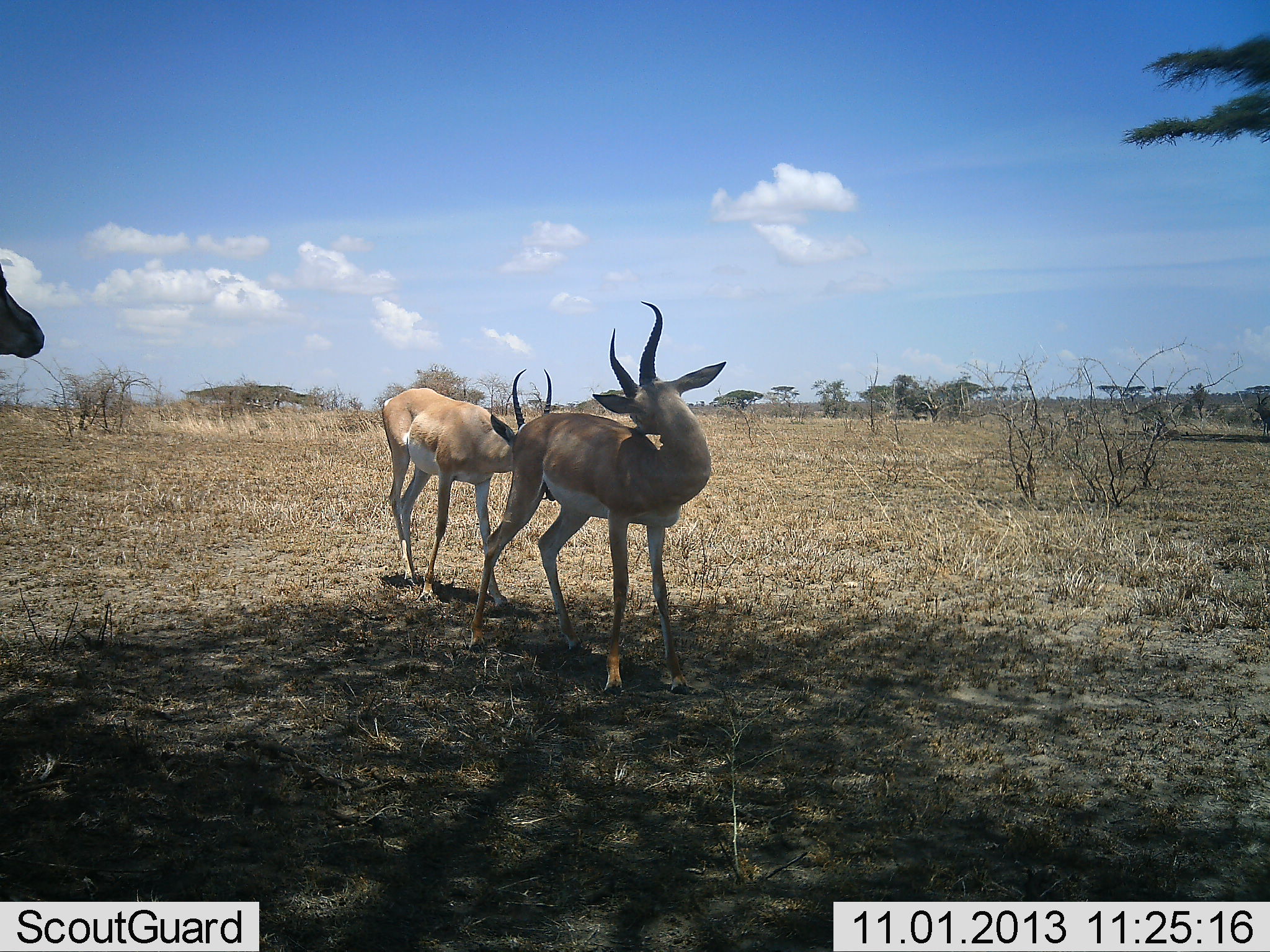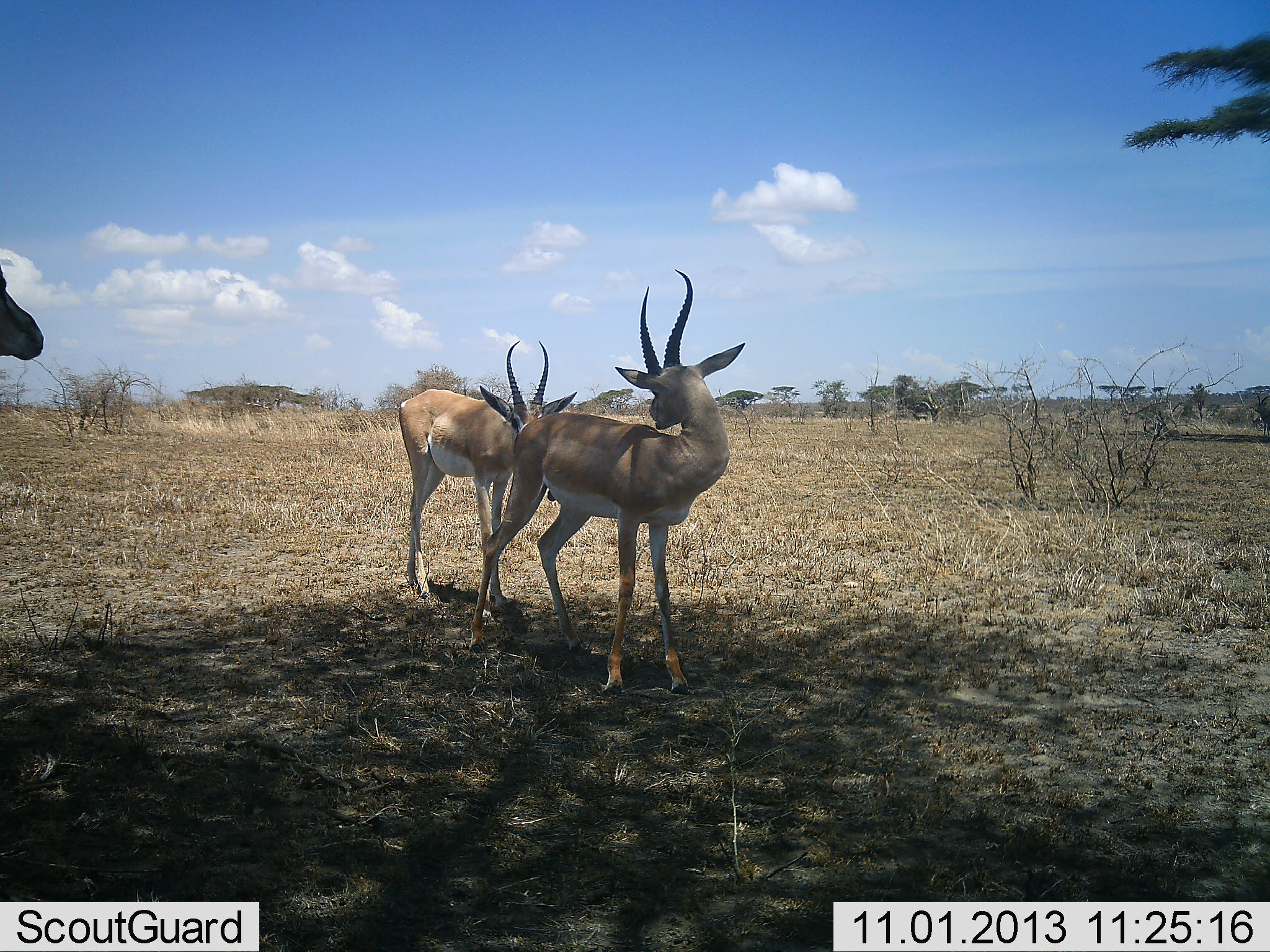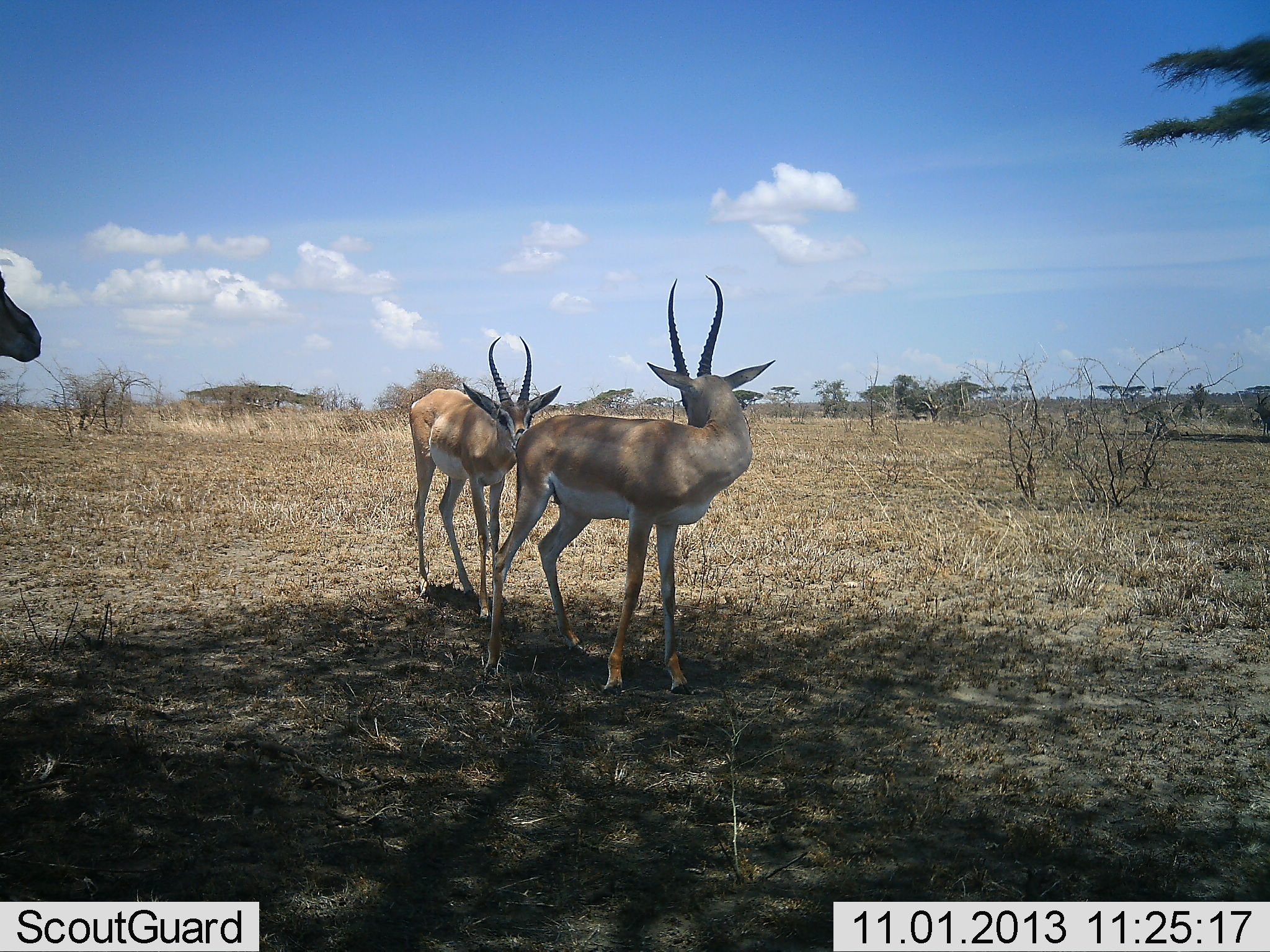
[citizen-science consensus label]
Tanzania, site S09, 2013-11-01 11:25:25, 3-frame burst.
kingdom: Animalia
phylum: Chordata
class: Mammalia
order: Artiodactyla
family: Bovidae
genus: Nanger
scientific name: Nanger granti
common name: grant's gazelle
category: gazellegrants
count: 3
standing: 87%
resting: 0%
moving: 6%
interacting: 45%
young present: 0%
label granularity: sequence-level